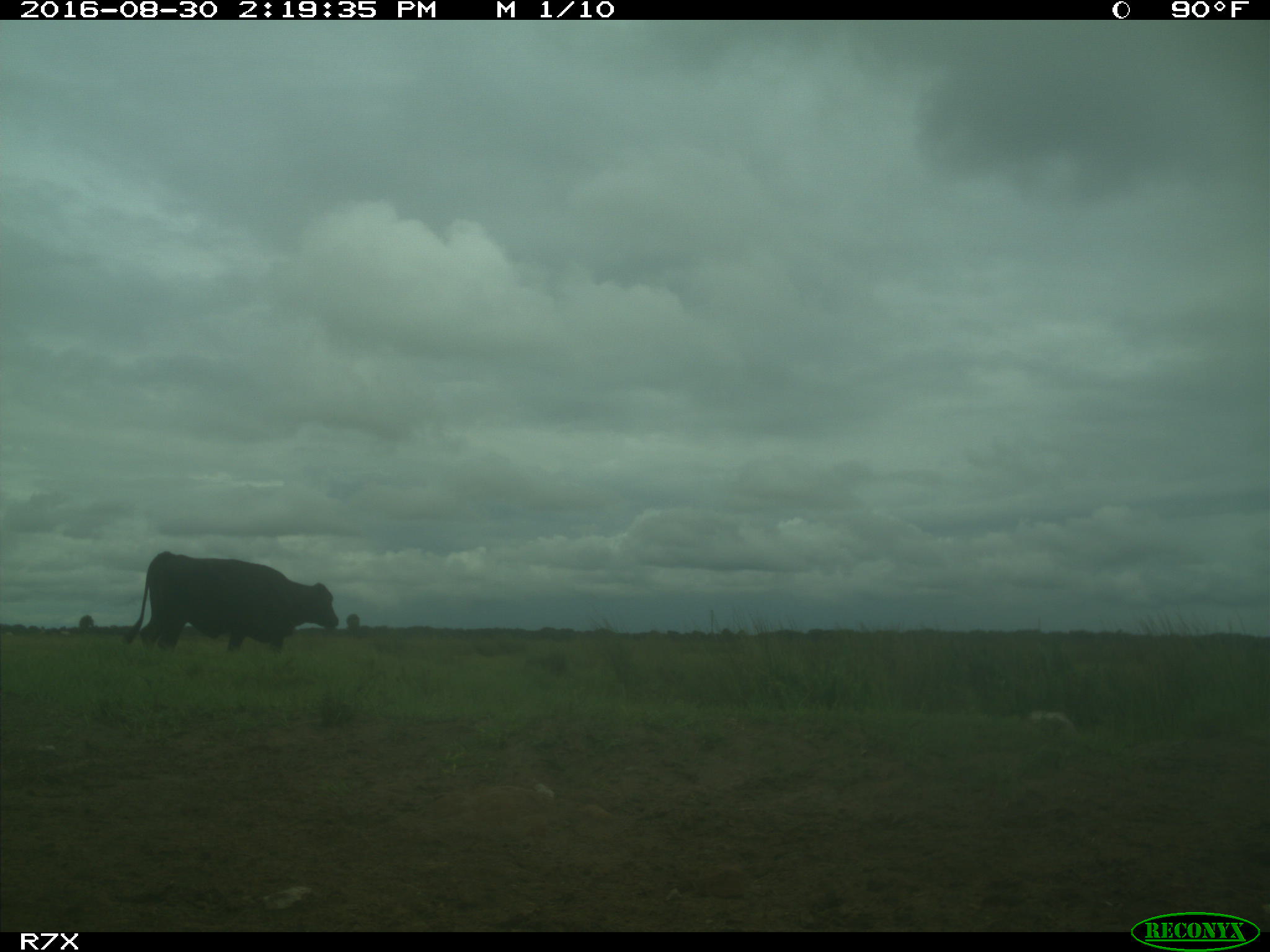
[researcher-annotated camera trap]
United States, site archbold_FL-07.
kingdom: Animalia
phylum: Chordata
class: Mammalia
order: Artiodactyla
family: Bovidae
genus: Bos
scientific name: Bos taurus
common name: domestic cow